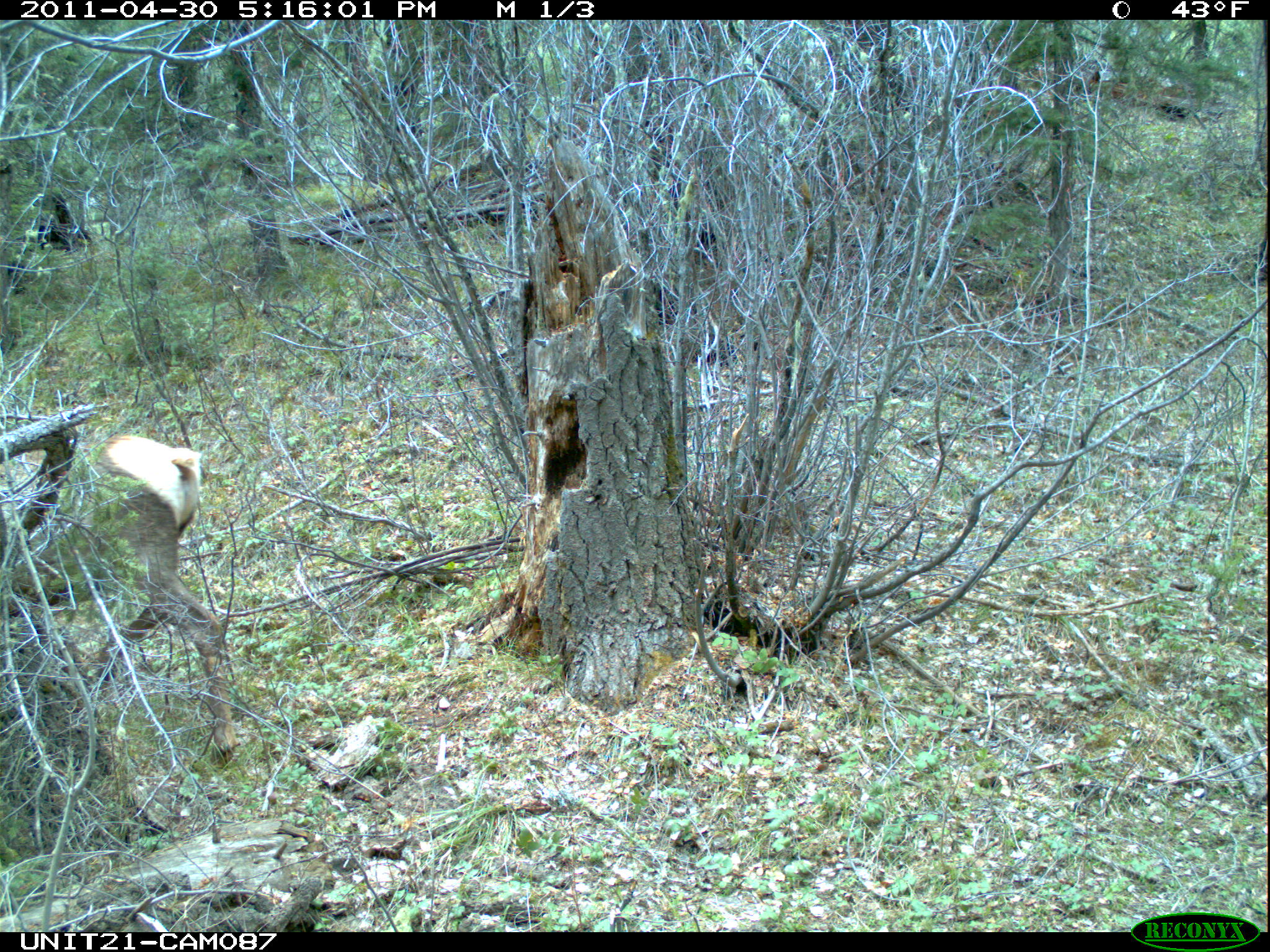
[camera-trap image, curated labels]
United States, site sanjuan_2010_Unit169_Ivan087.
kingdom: Animalia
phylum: Chordata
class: Mammalia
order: Artiodactyla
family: Cervidae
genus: Cervus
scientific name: Cervus elaphus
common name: red deer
Cervus elaphus (red deer).